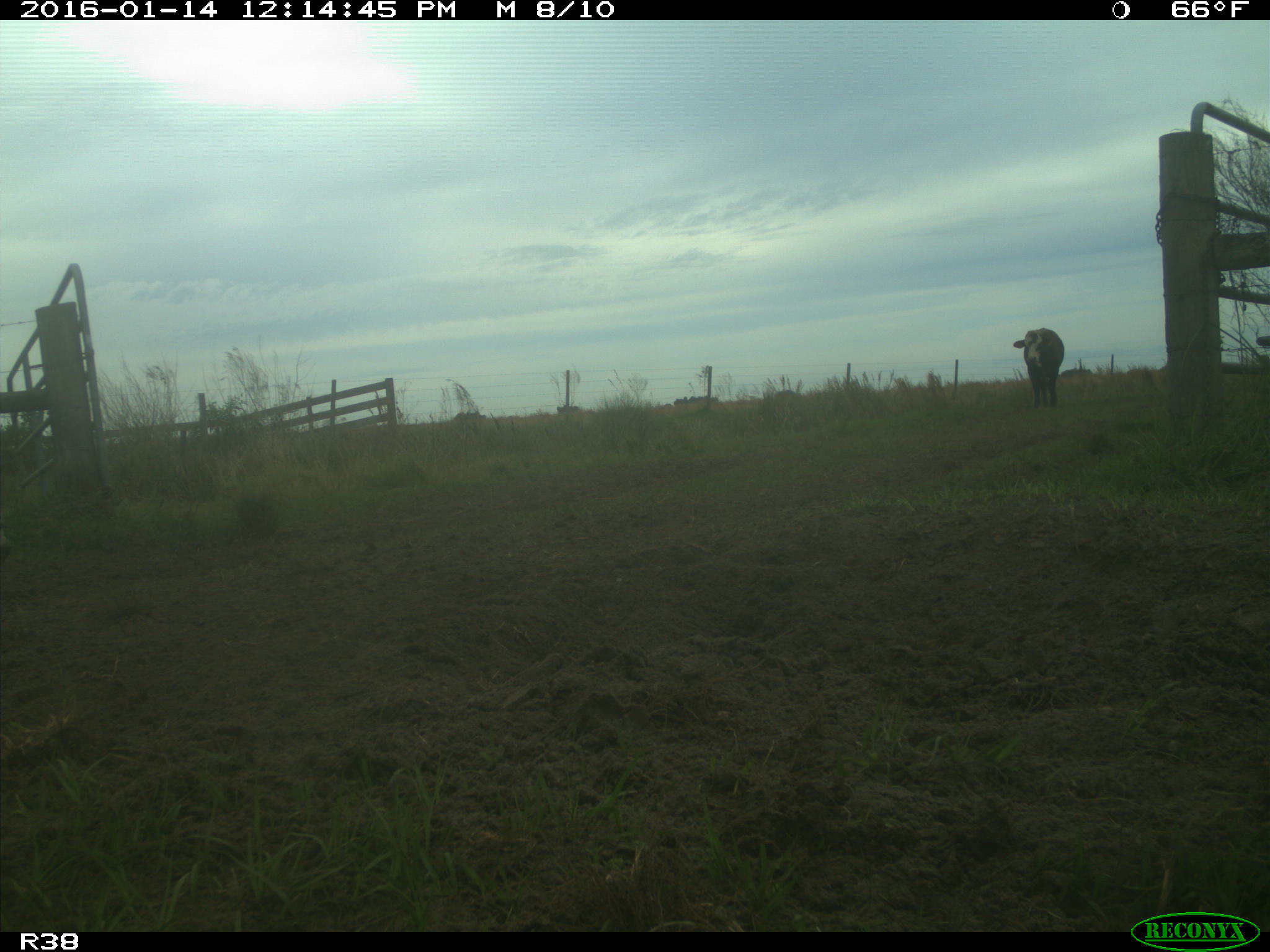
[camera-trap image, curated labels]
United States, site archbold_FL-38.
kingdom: Animalia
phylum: Chordata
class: Mammalia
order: Artiodactyla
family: Bovidae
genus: Bos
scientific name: Bos taurus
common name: domestic cow